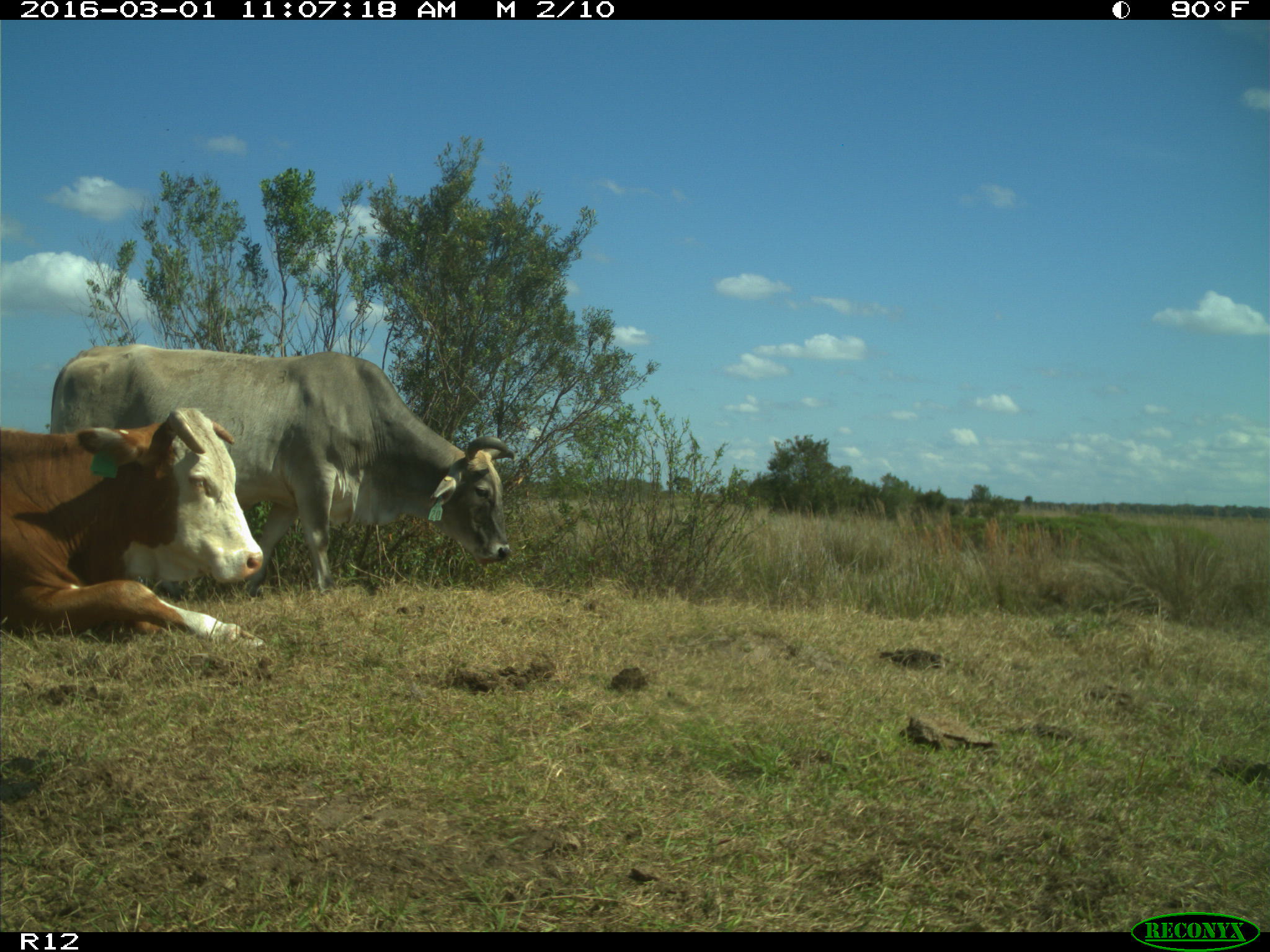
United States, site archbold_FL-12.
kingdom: Animalia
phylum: Chordata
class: Mammalia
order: Artiodactyla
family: Bovidae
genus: Bos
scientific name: Bos taurus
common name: domestic cow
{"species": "Bos taurus (domestic cow)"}